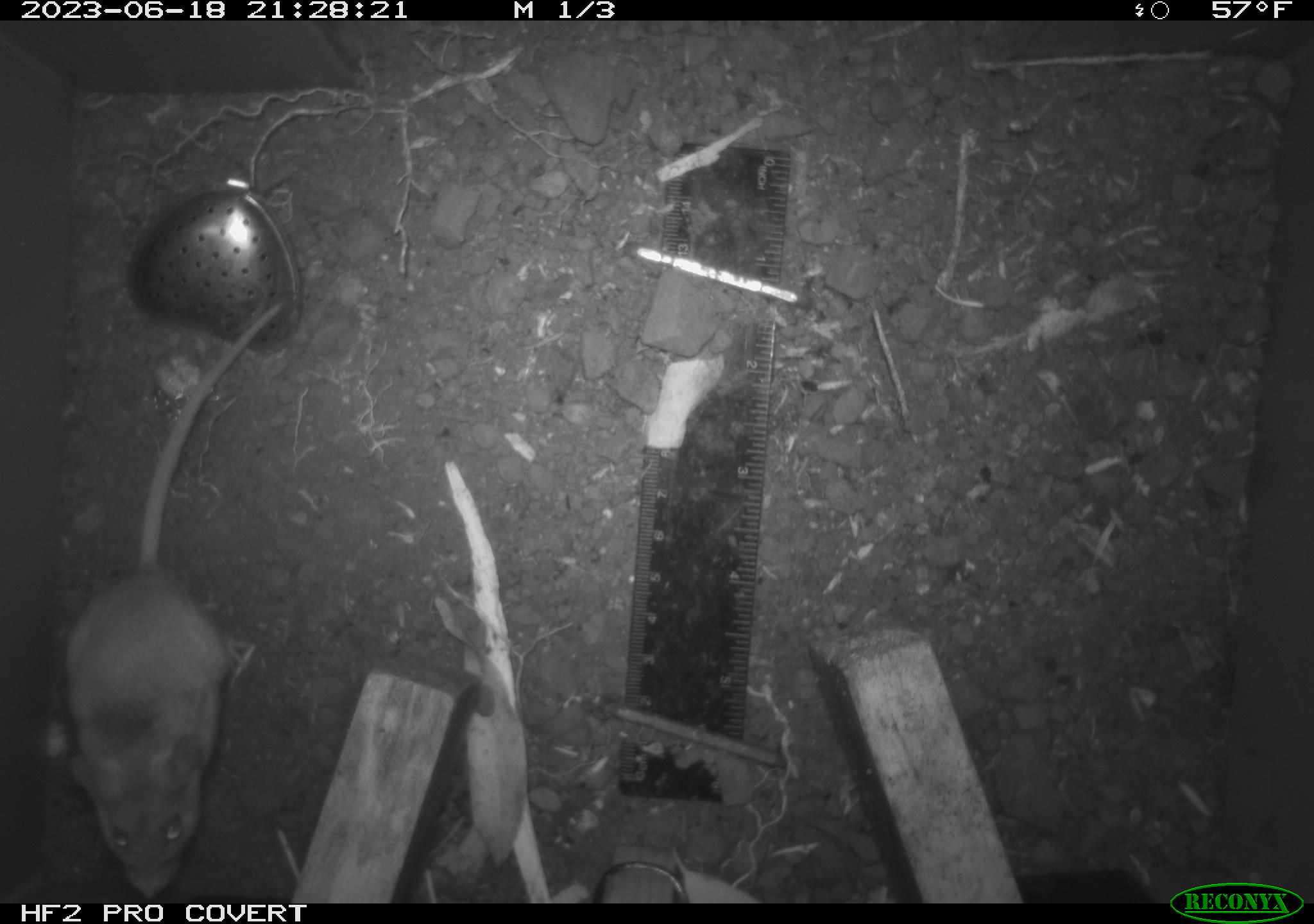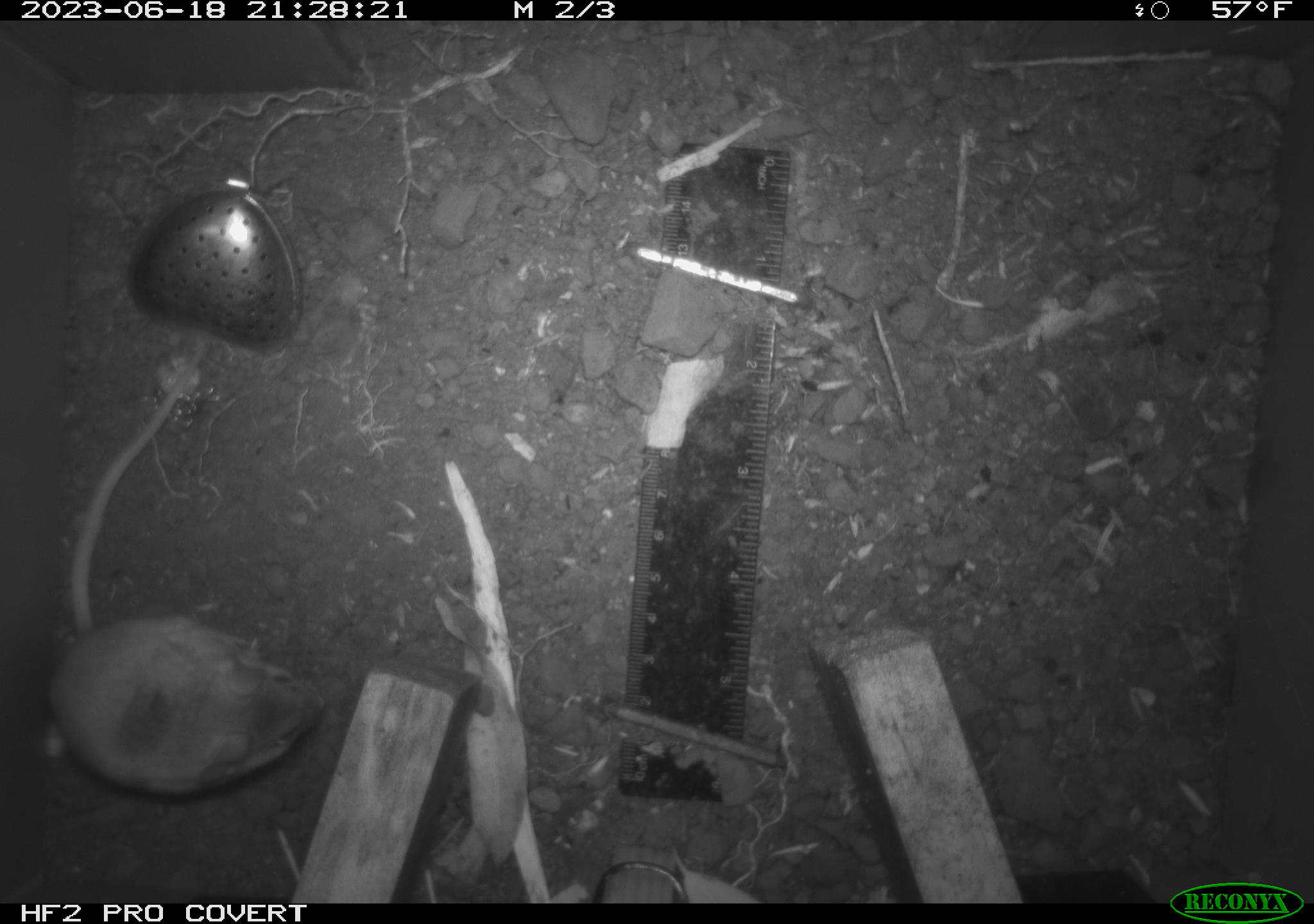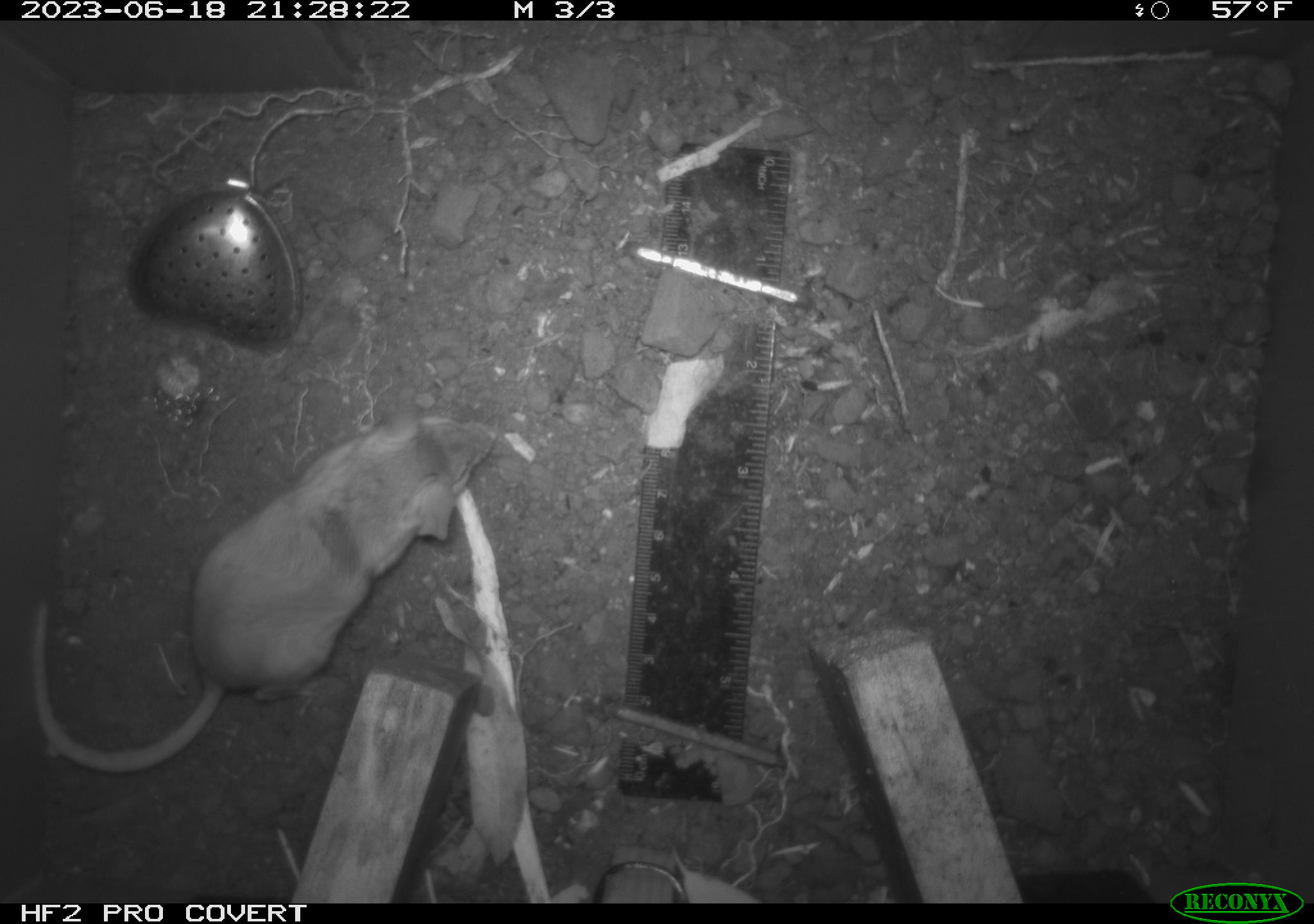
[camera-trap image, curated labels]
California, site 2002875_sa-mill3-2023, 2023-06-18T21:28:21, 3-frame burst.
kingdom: Animalia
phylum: Chordata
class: Mammalia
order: Rodentia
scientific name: Rodentia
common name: mouse species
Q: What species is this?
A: Mouse species (Rodentia).